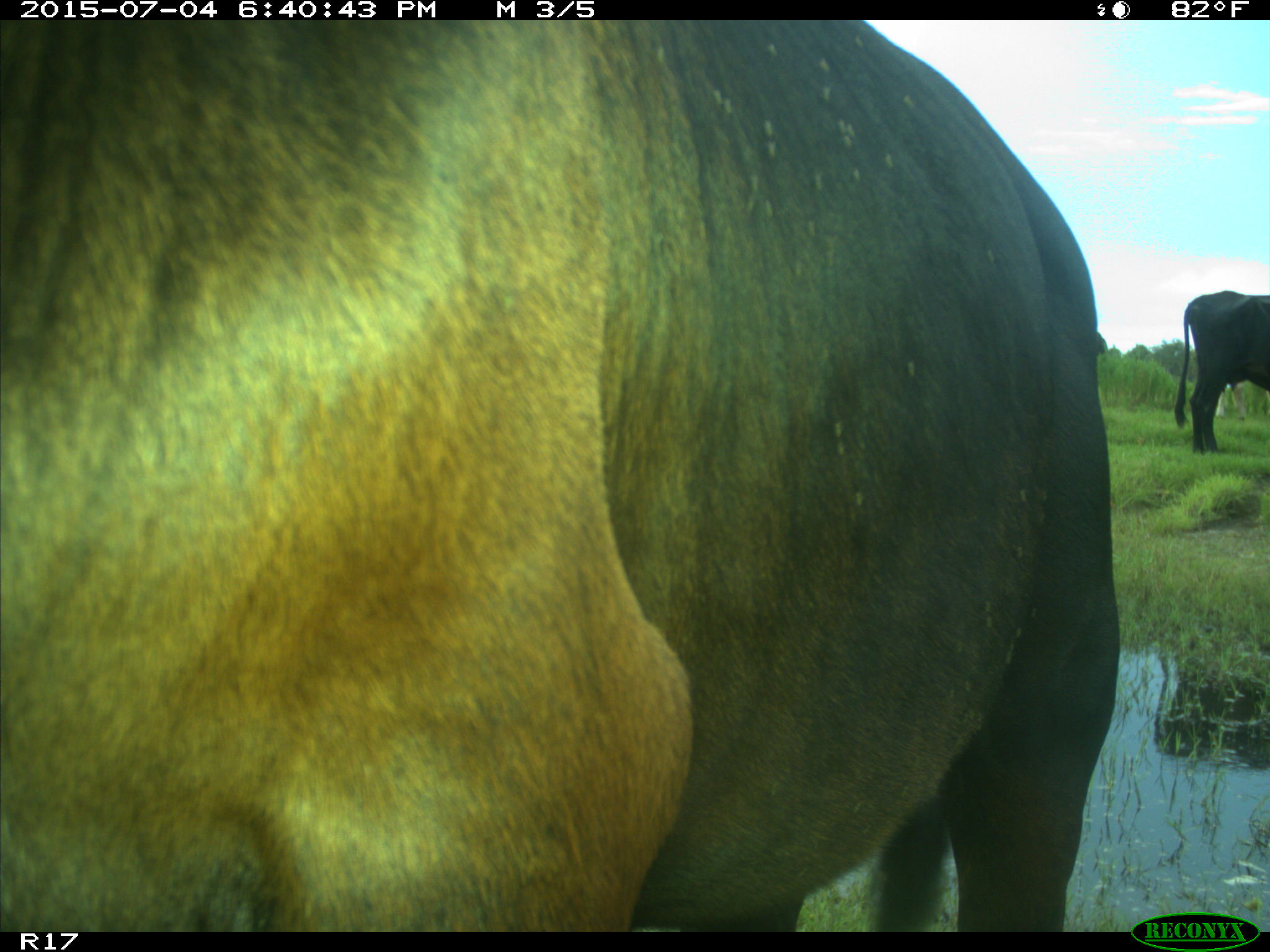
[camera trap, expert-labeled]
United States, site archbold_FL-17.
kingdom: Animalia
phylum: Chordata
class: Mammalia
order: Artiodactyla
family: Bovidae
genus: Bos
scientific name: Bos taurus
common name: domestic cow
Bos taurus (domestic cow).